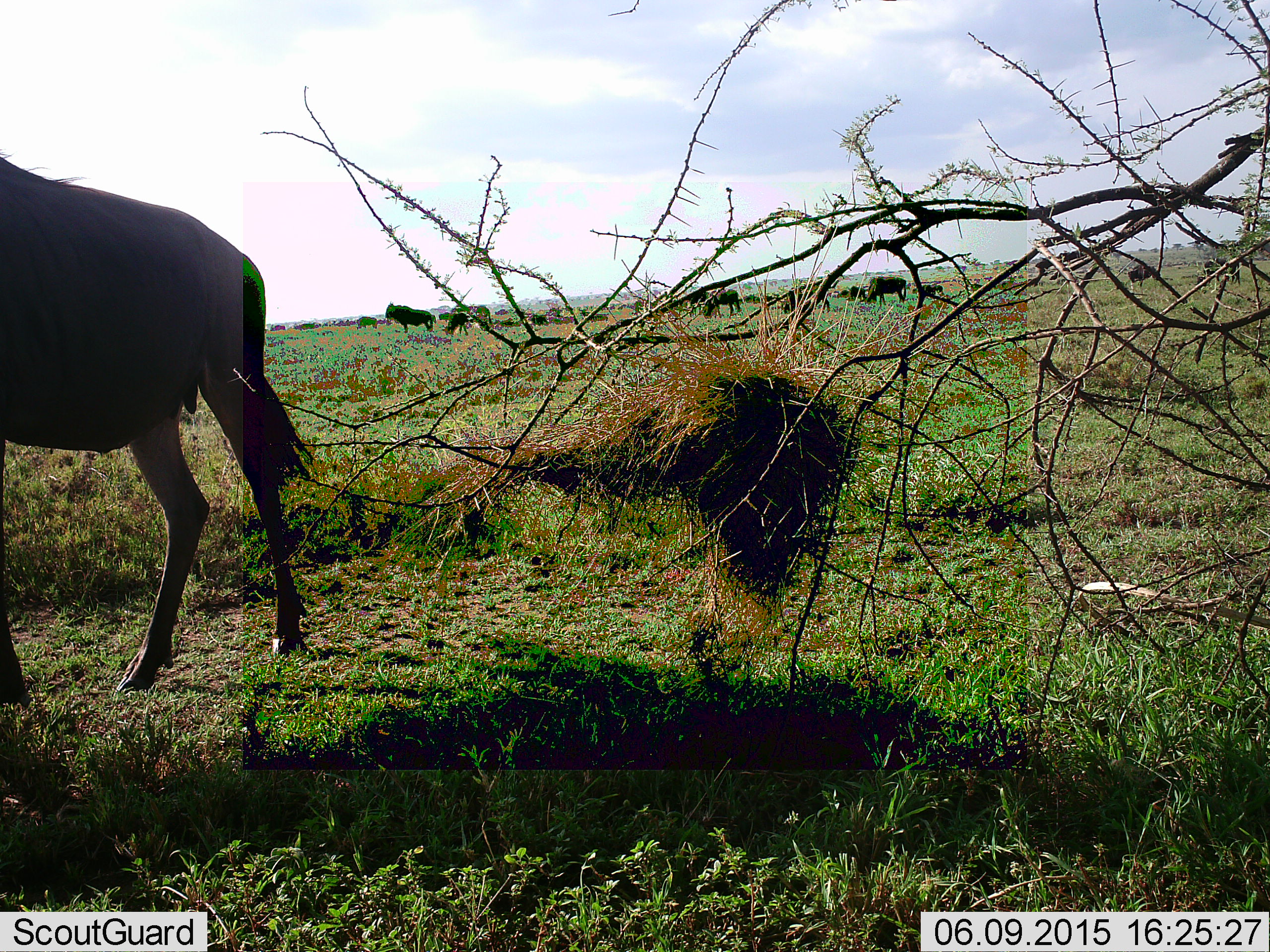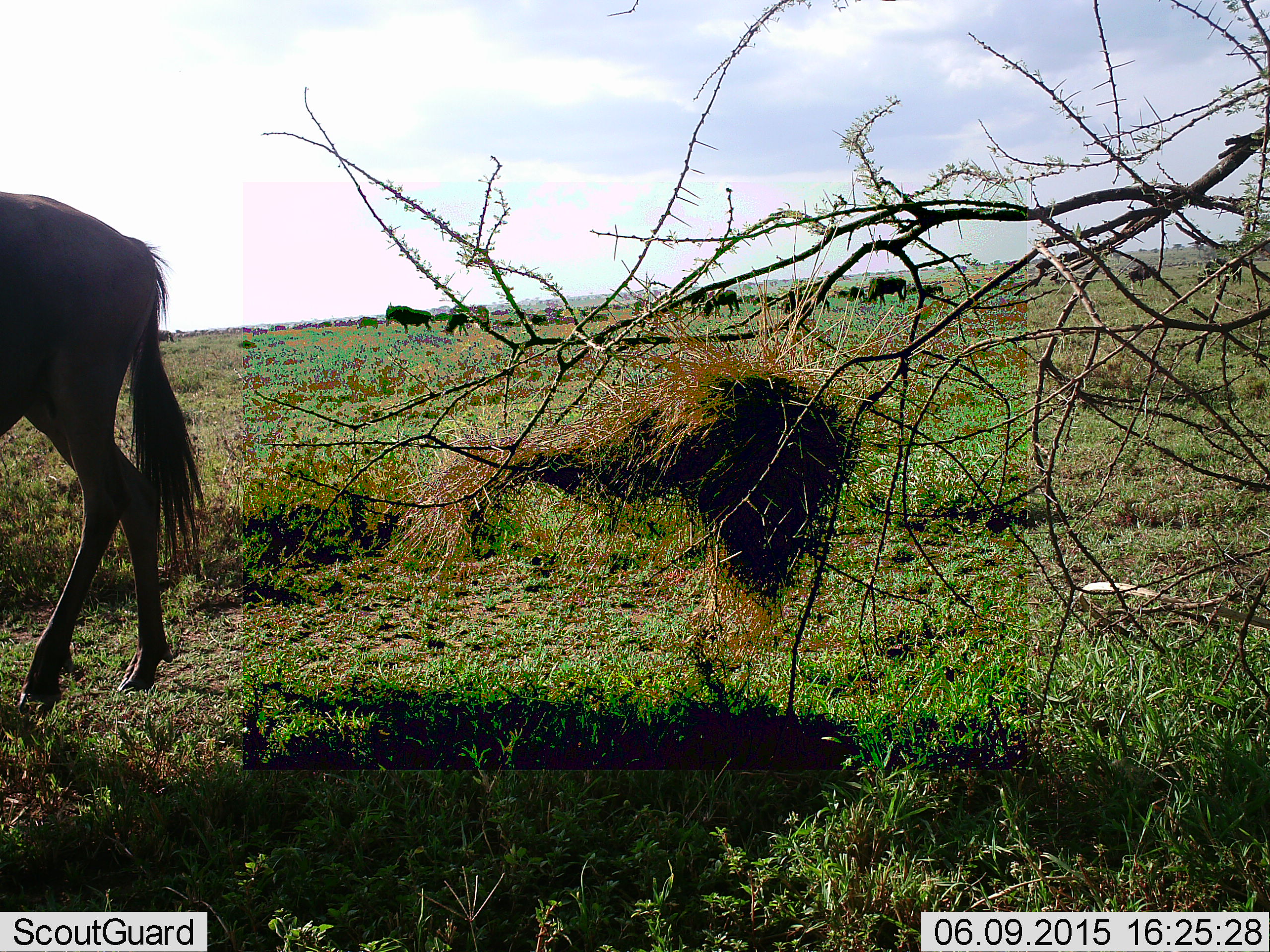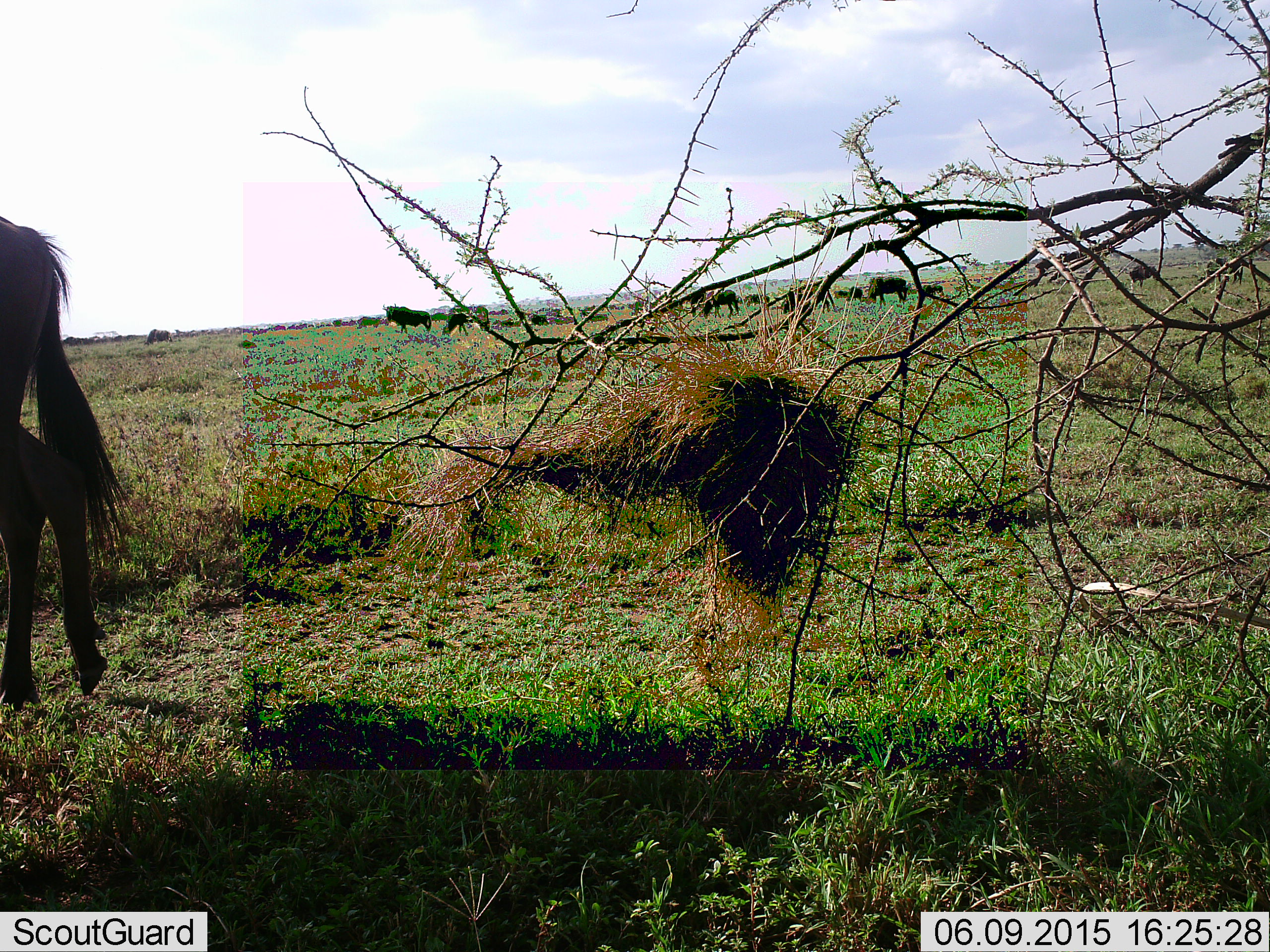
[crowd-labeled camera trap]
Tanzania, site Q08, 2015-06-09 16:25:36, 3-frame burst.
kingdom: Animalia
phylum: Chordata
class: Mammalia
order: Artiodactyla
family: Bovidae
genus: Connochaetes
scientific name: Connochaetes taurinus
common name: blue wildebeest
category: wildebeest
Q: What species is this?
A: Wildebeest (blue wildebeest) (Connochaetes taurinus).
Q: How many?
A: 11-50.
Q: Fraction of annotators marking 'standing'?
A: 50%.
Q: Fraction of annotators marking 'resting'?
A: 10%.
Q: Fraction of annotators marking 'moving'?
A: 60%.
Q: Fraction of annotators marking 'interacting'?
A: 0%.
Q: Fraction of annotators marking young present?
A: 0%.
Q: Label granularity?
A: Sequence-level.